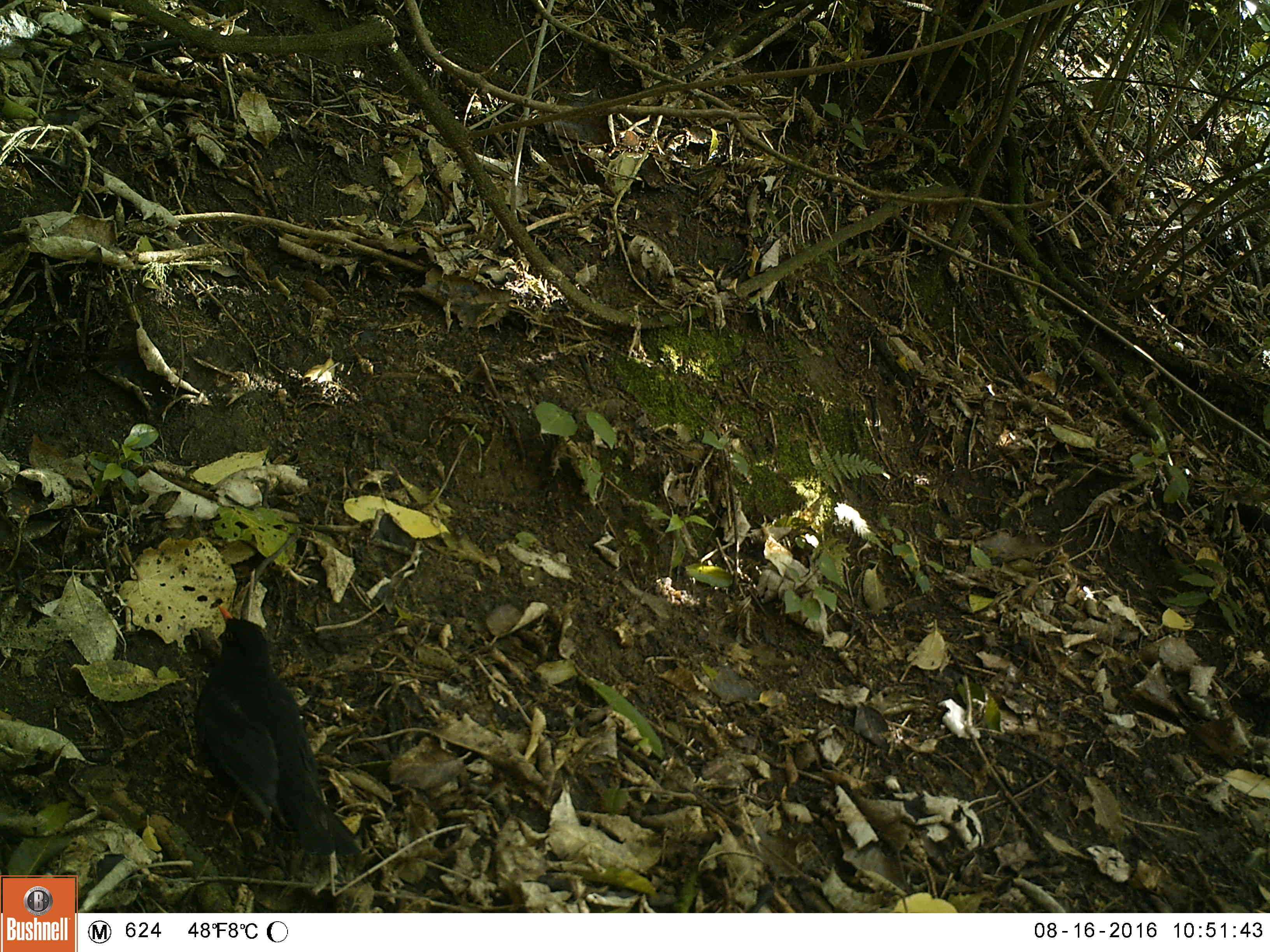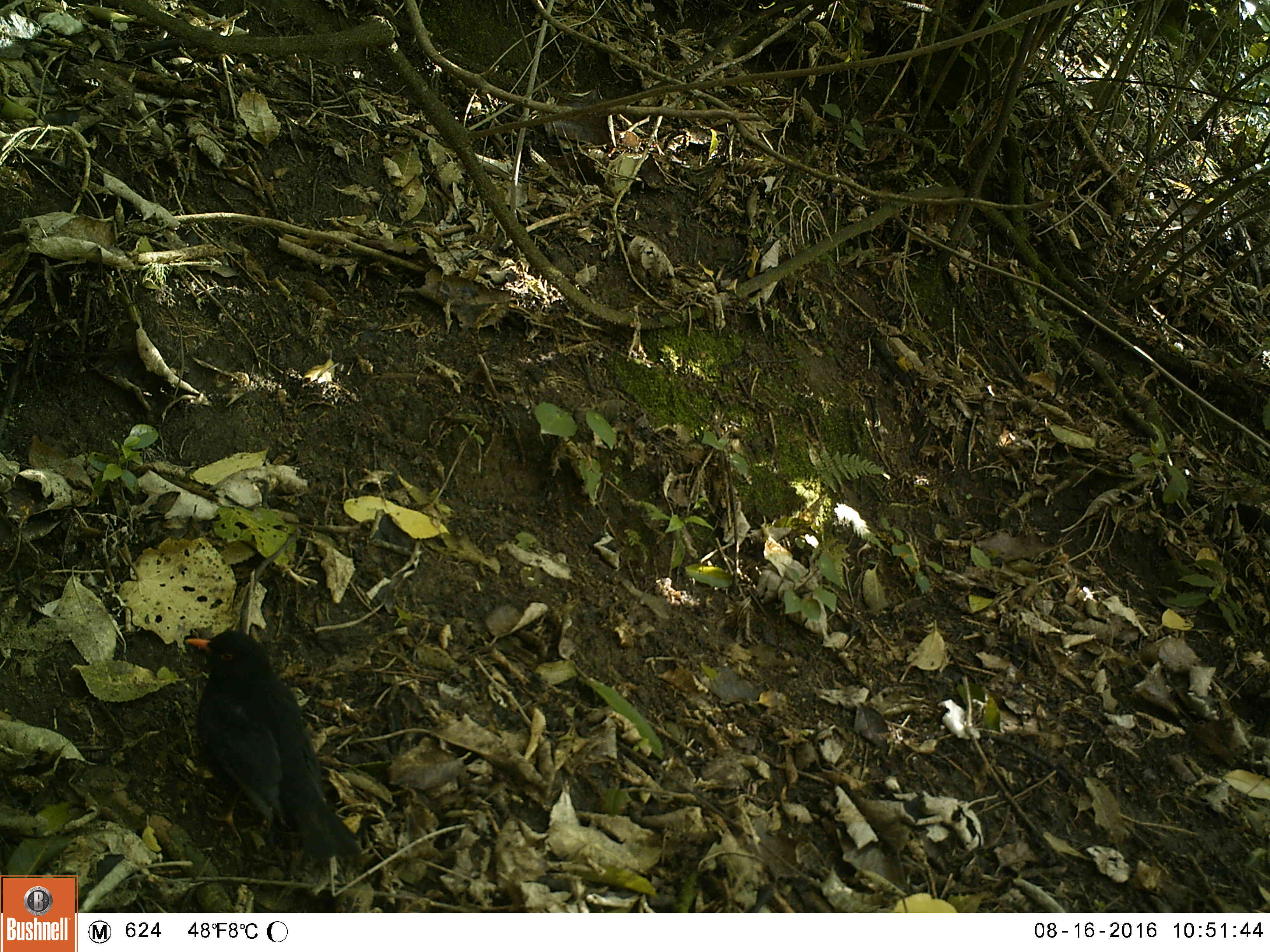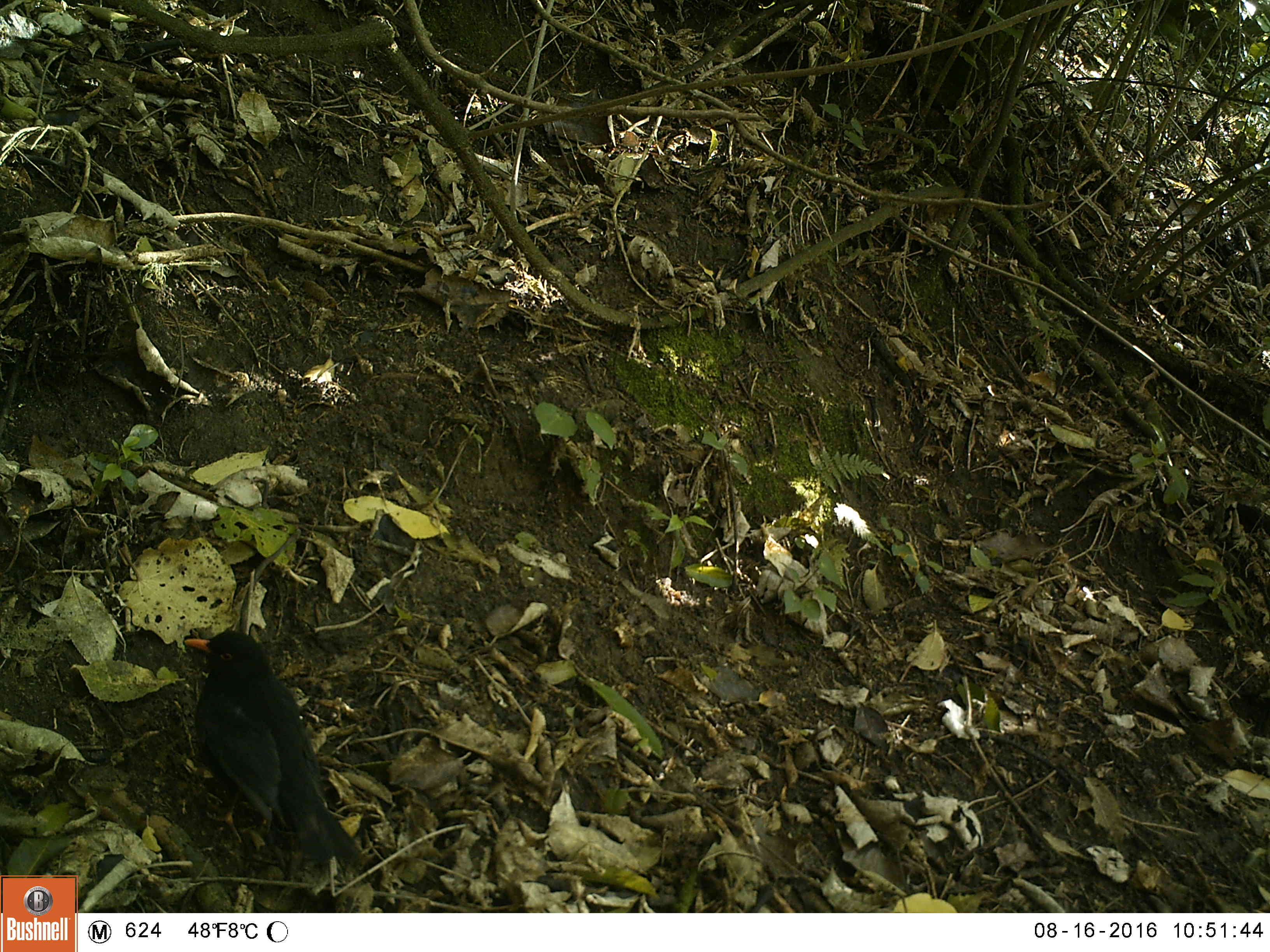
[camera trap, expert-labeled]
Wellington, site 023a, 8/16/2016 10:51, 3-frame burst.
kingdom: Animalia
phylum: Chordata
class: Aves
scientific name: Aves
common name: bird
Bird (Aves).